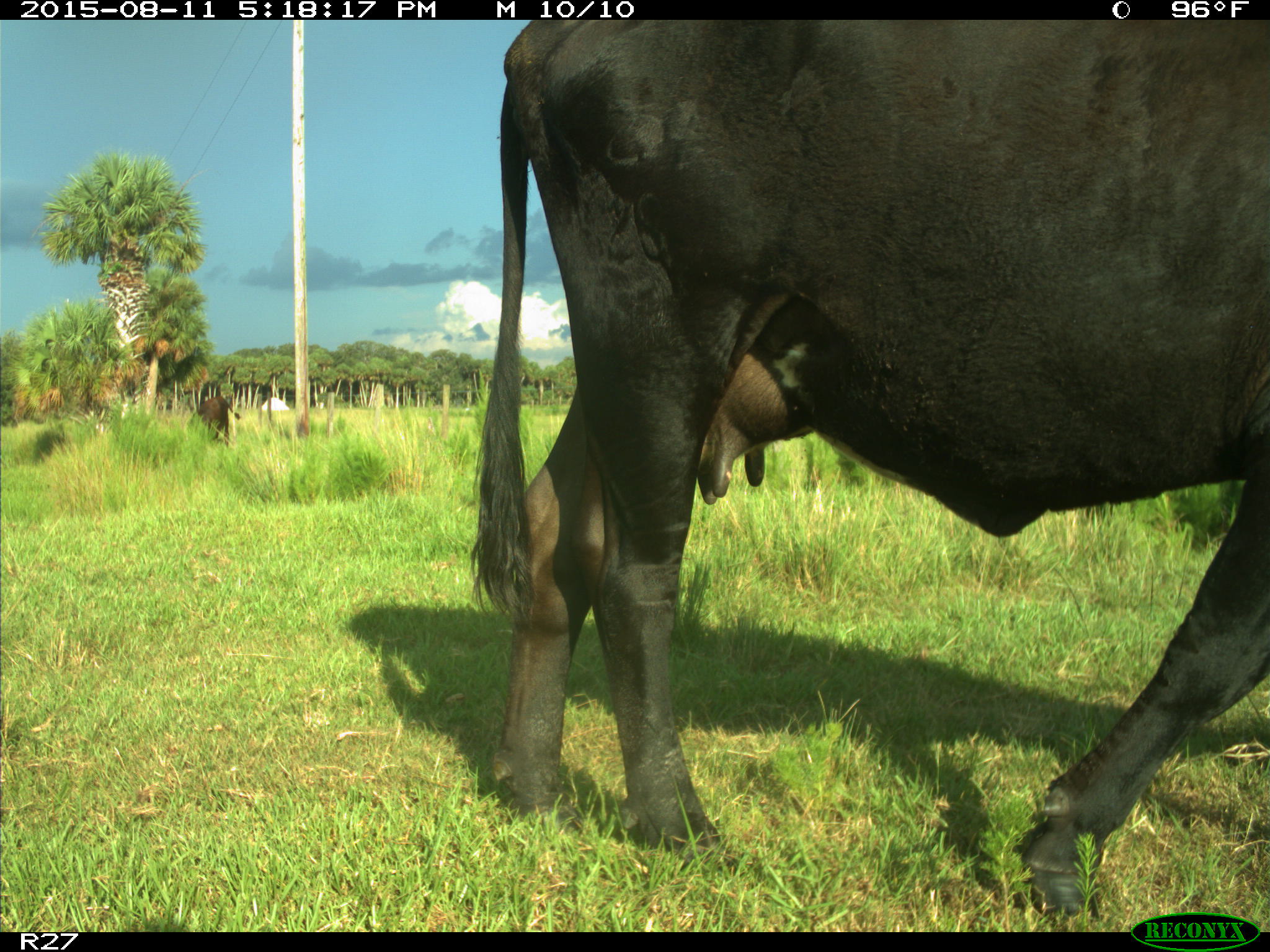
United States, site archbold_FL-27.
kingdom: Animalia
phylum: Chordata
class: Mammalia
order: Artiodactyla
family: Bovidae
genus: Bos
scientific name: Bos taurus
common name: domestic cow